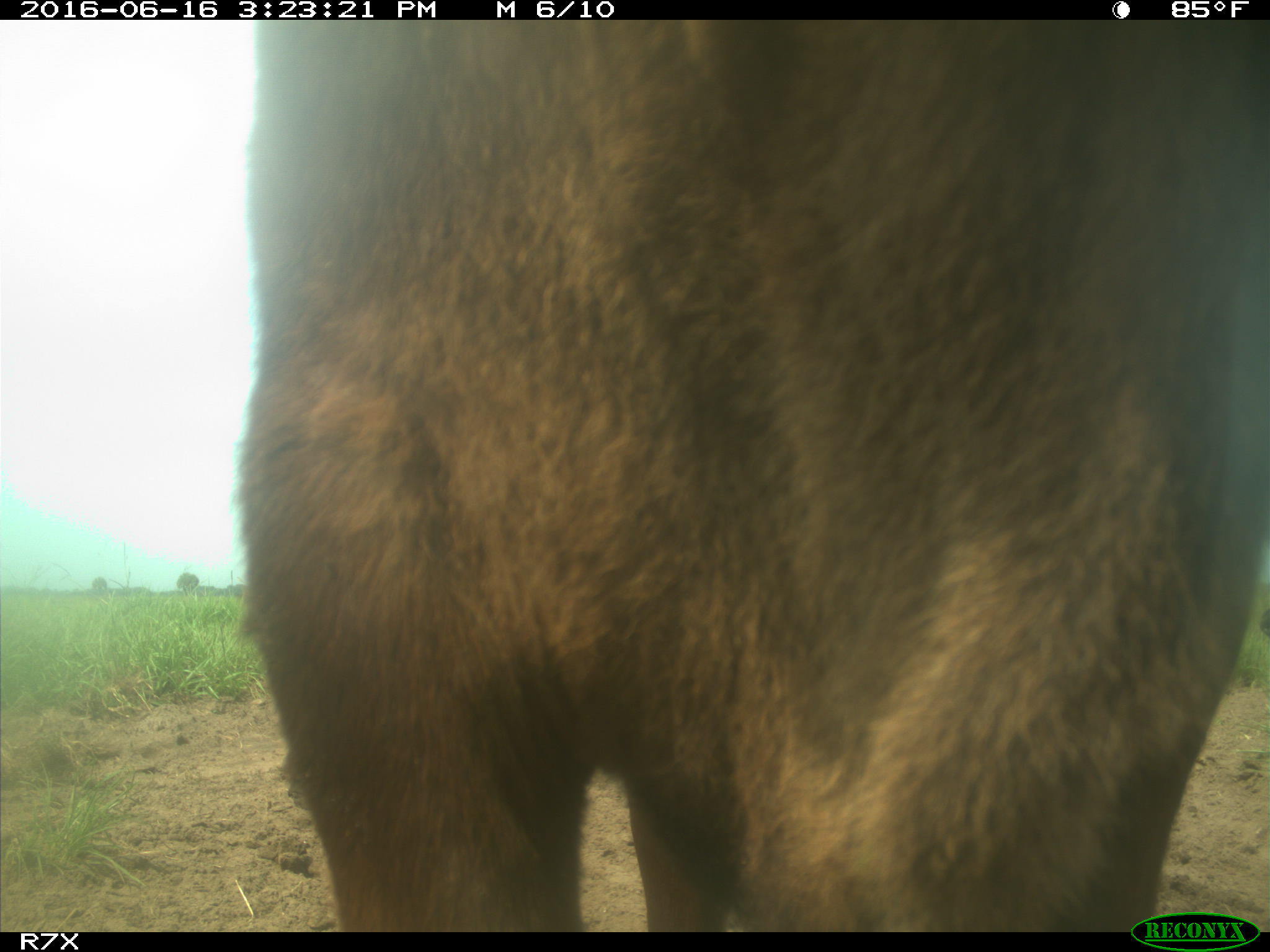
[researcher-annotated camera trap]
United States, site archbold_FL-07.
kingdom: Animalia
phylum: Chordata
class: Mammalia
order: Artiodactyla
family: Bovidae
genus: Bos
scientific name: Bos taurus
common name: domestic cow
Bos taurus (domestic cow).